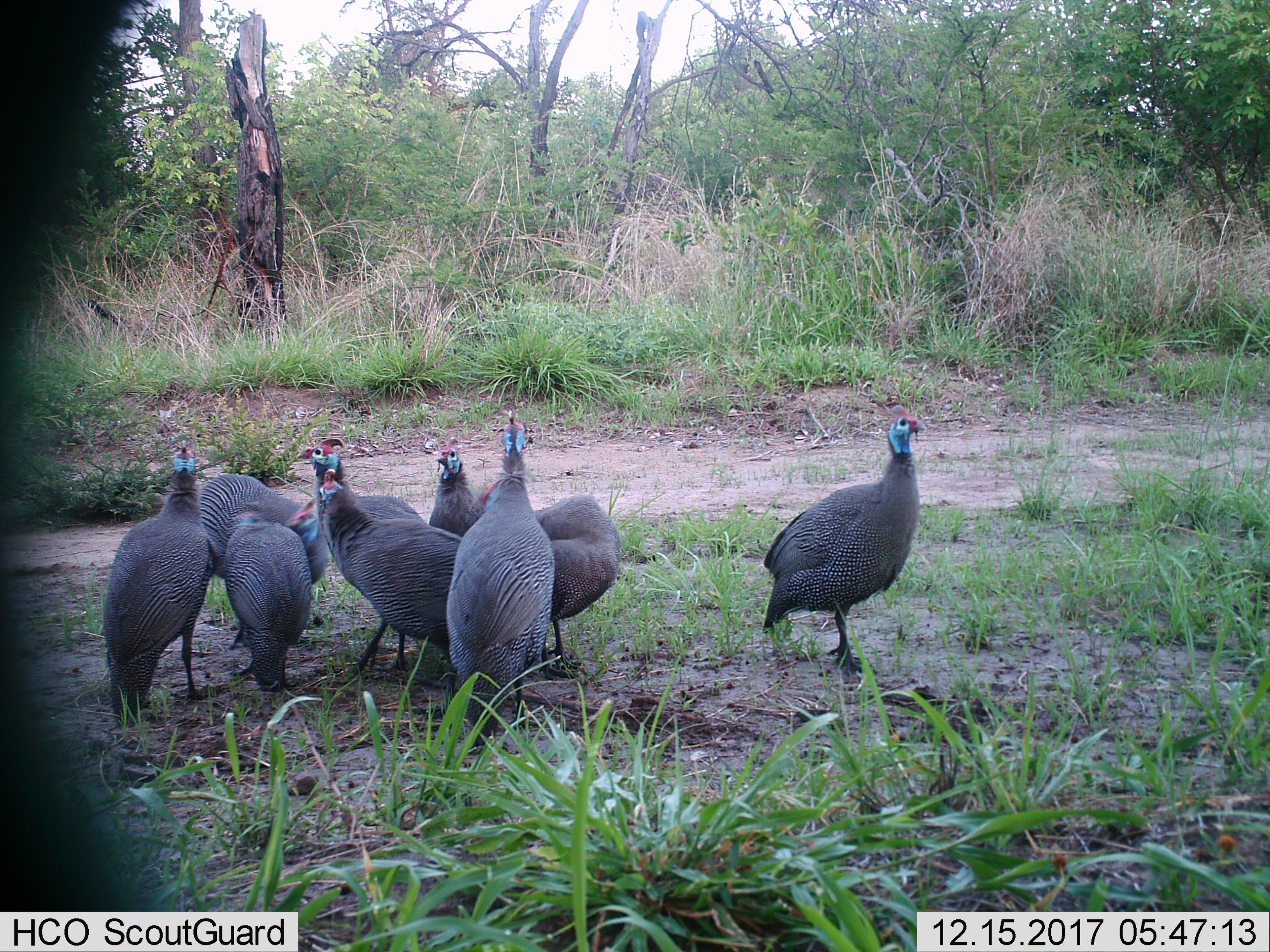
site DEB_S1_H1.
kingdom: Animalia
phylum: Chordata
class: Aves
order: Galliformes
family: Numididae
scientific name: Numididae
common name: guineafowl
Guineafowl (Numididae), count 9. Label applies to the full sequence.